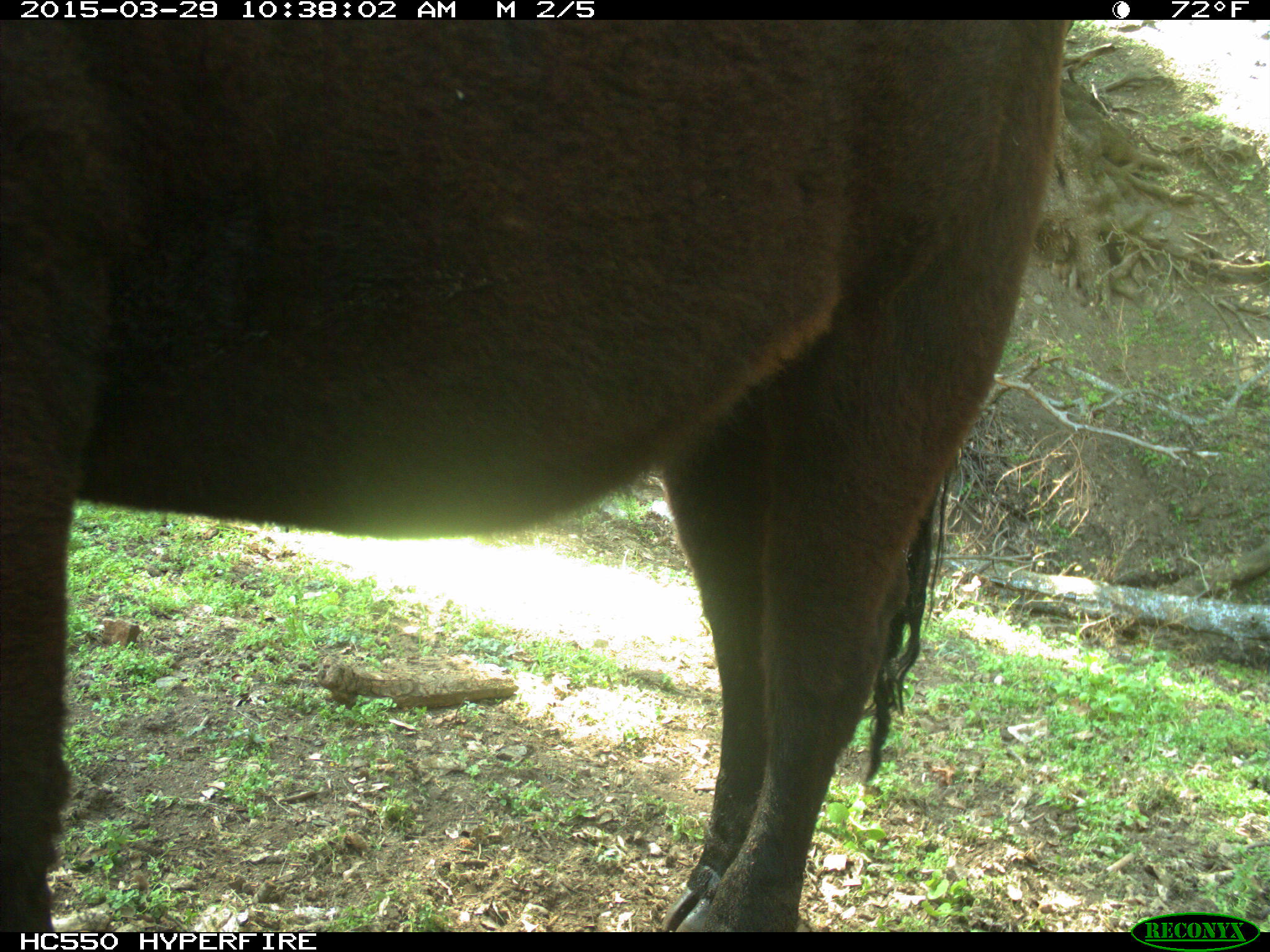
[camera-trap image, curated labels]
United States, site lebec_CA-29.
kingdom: Animalia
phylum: Chordata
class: Mammalia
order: Artiodactyla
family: Bovidae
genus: Bos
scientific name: Bos taurus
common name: domestic cow